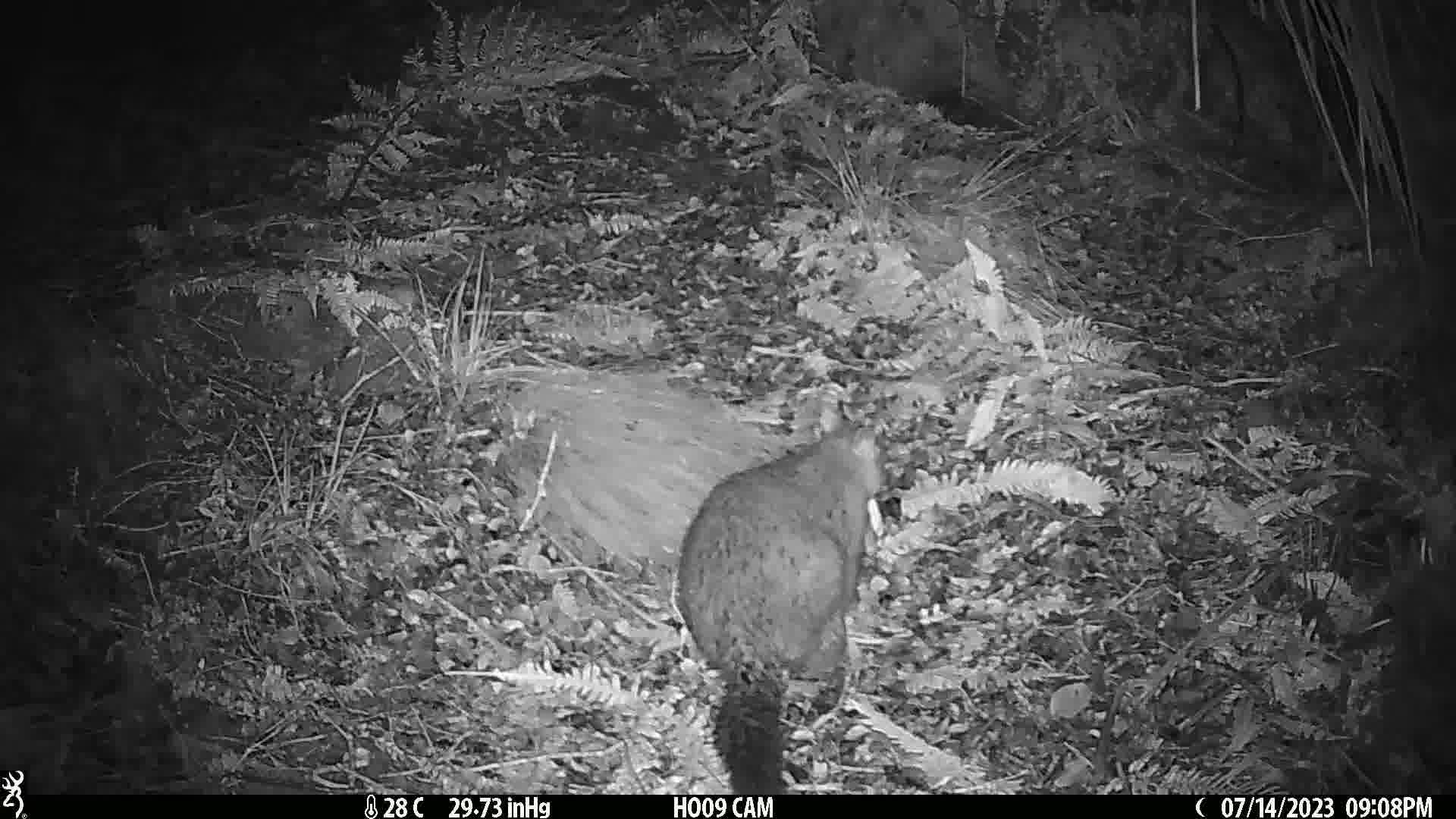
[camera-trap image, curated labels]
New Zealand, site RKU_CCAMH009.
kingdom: Animalia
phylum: Chordata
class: Mammalia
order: Diprotodontia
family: Phalangeridae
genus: Trichosurus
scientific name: Trichosurus vulpecula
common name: common brushtail possum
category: possum